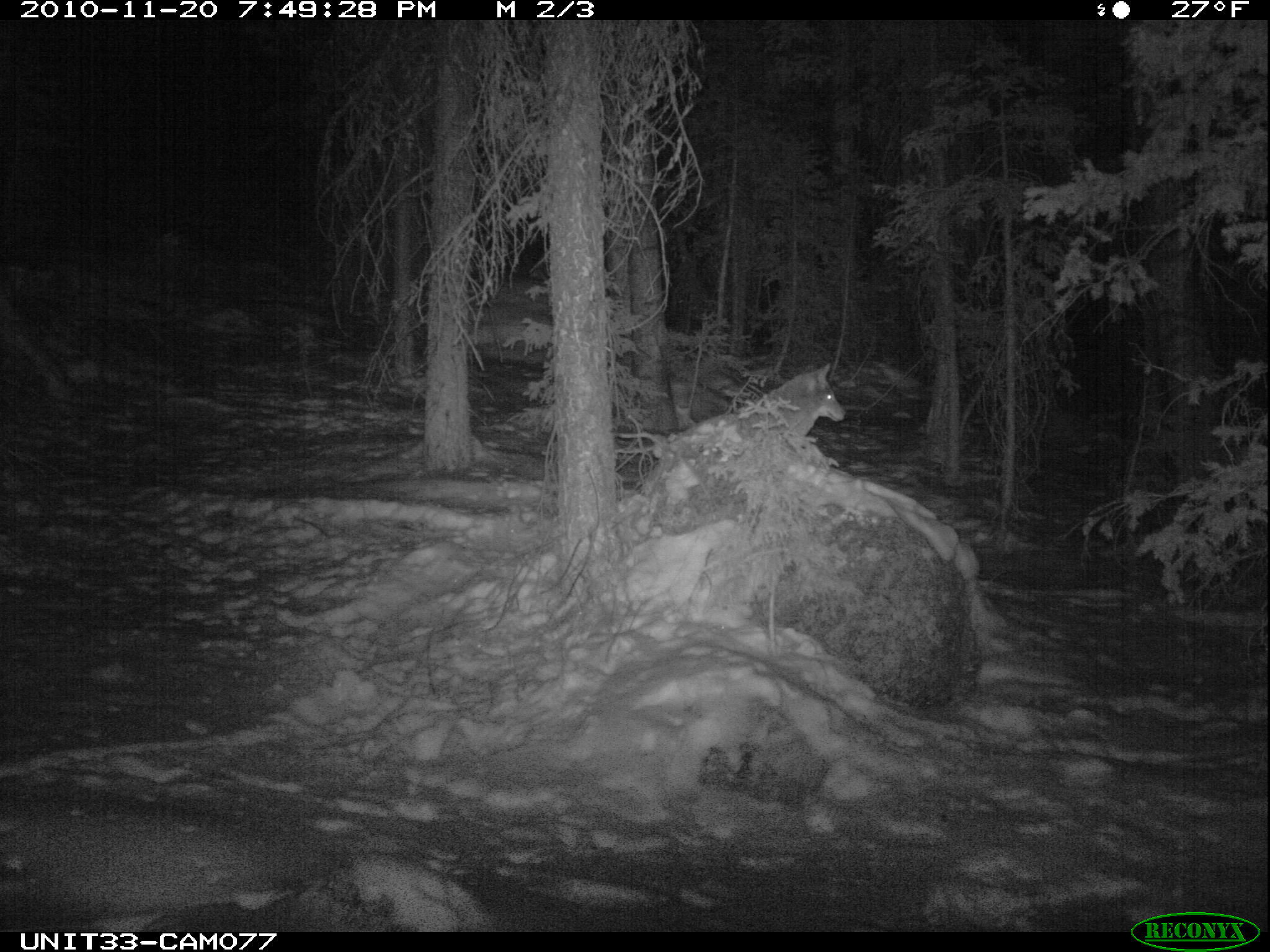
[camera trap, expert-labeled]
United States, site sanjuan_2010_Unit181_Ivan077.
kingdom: Animalia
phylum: Chordata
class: Mammalia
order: Carnivora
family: Canidae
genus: Canis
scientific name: Canis latrans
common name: coyote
Canis latrans (coyote).